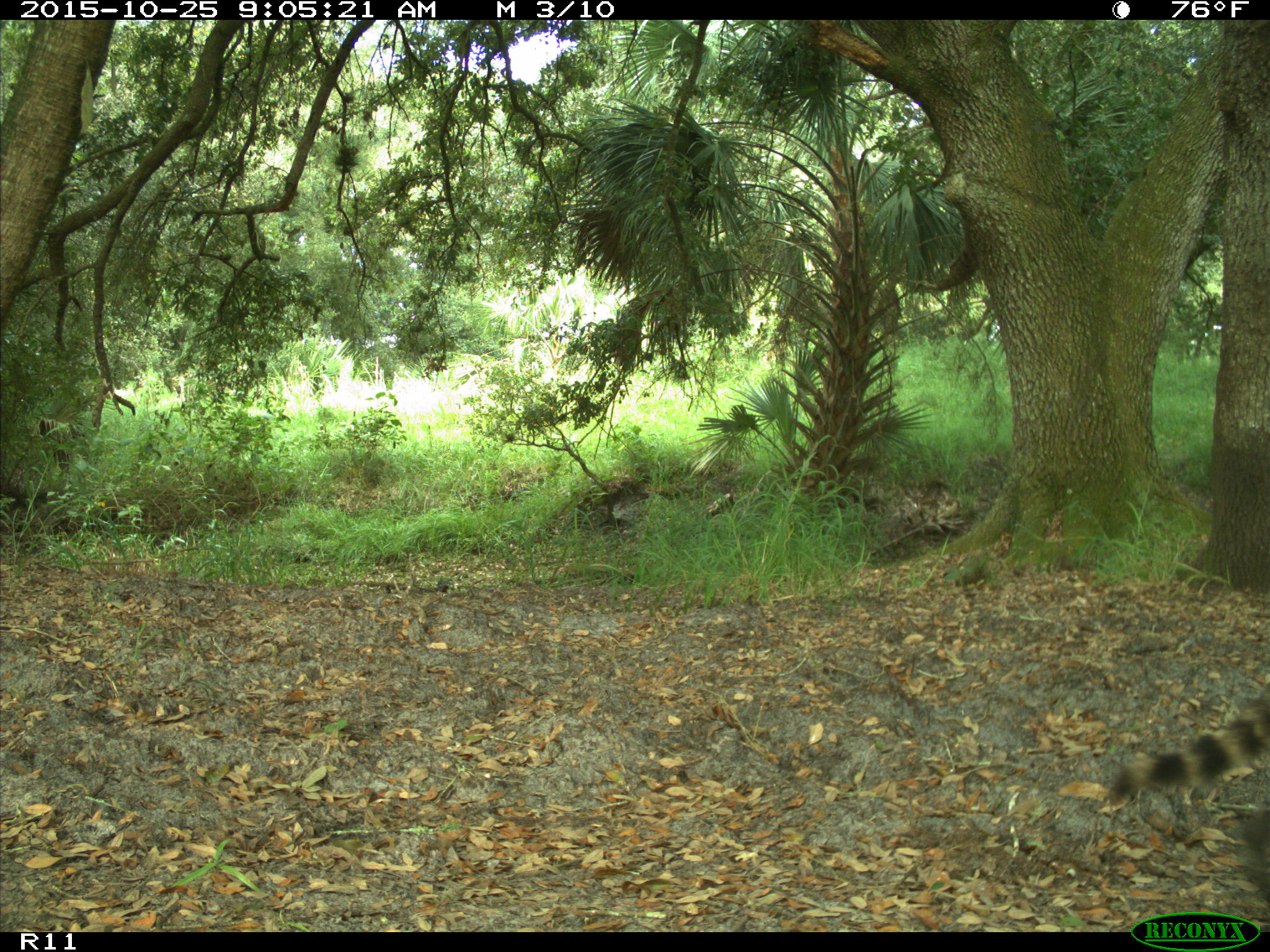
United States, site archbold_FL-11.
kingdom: Animalia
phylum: Chordata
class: Mammalia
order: Carnivora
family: Procyonidae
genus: Procyon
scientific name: Procyon lotor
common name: common raccoon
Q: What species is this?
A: Procyon lotor (common raccoon).